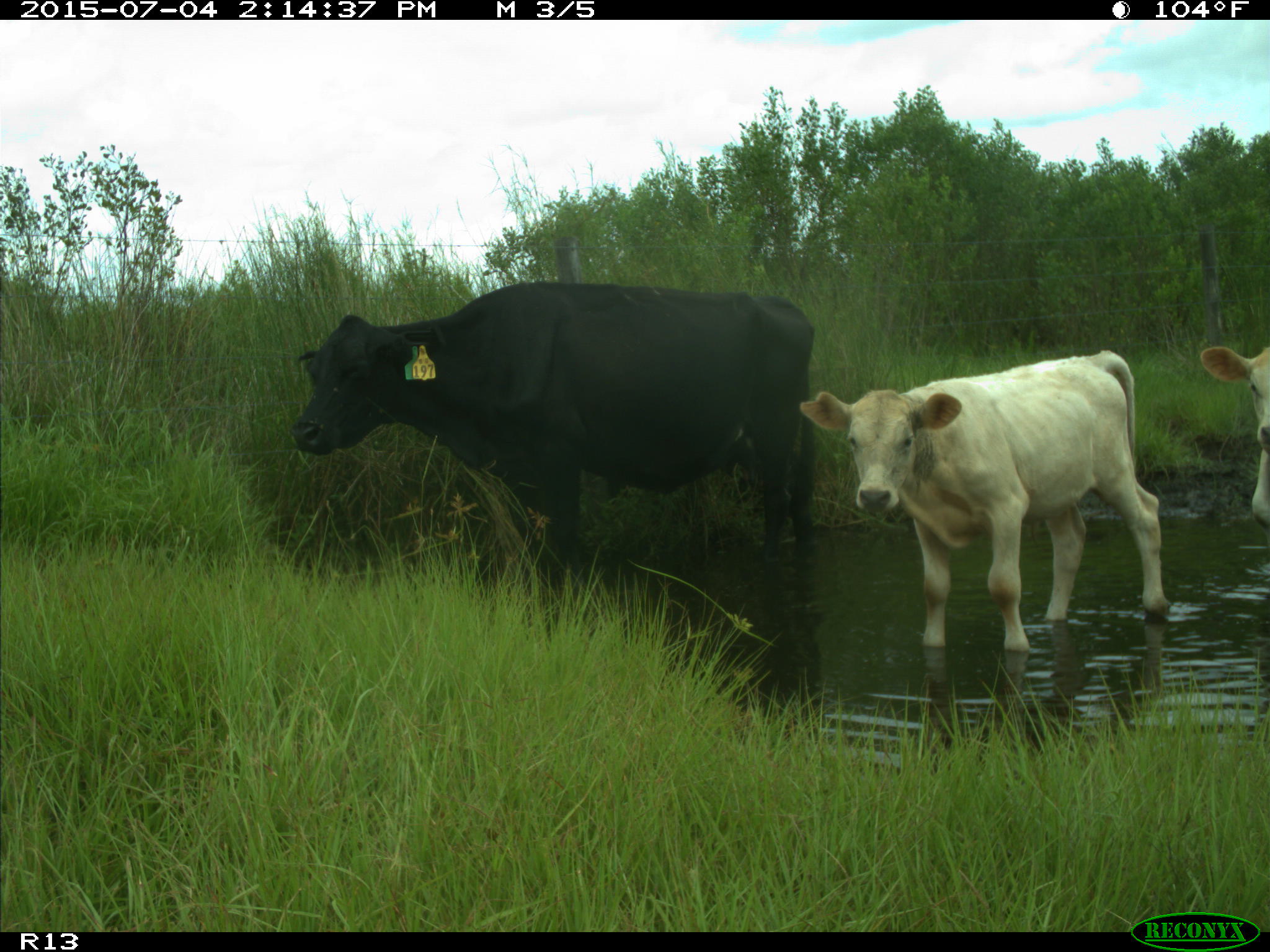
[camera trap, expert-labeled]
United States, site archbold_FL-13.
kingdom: Animalia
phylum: Chordata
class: Mammalia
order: Artiodactyla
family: Bovidae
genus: Bos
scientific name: Bos taurus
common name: domestic cow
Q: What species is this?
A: Bos taurus (domestic cow).